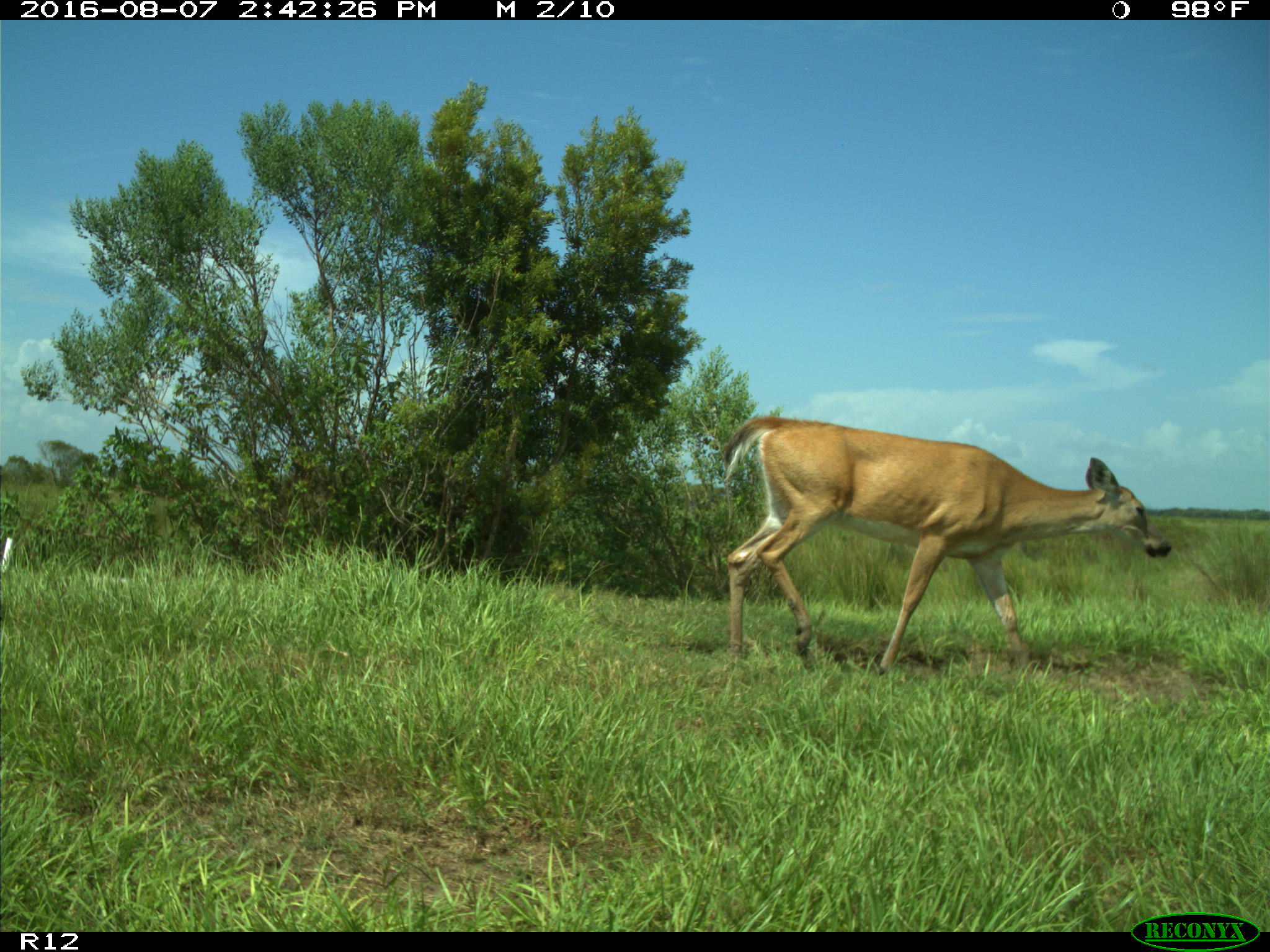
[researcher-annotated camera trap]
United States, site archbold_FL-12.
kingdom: Animalia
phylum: Chordata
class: Mammalia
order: Artiodactyla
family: Cervidae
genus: Odocoileus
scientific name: Odocoileus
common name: deer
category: unidentified deer